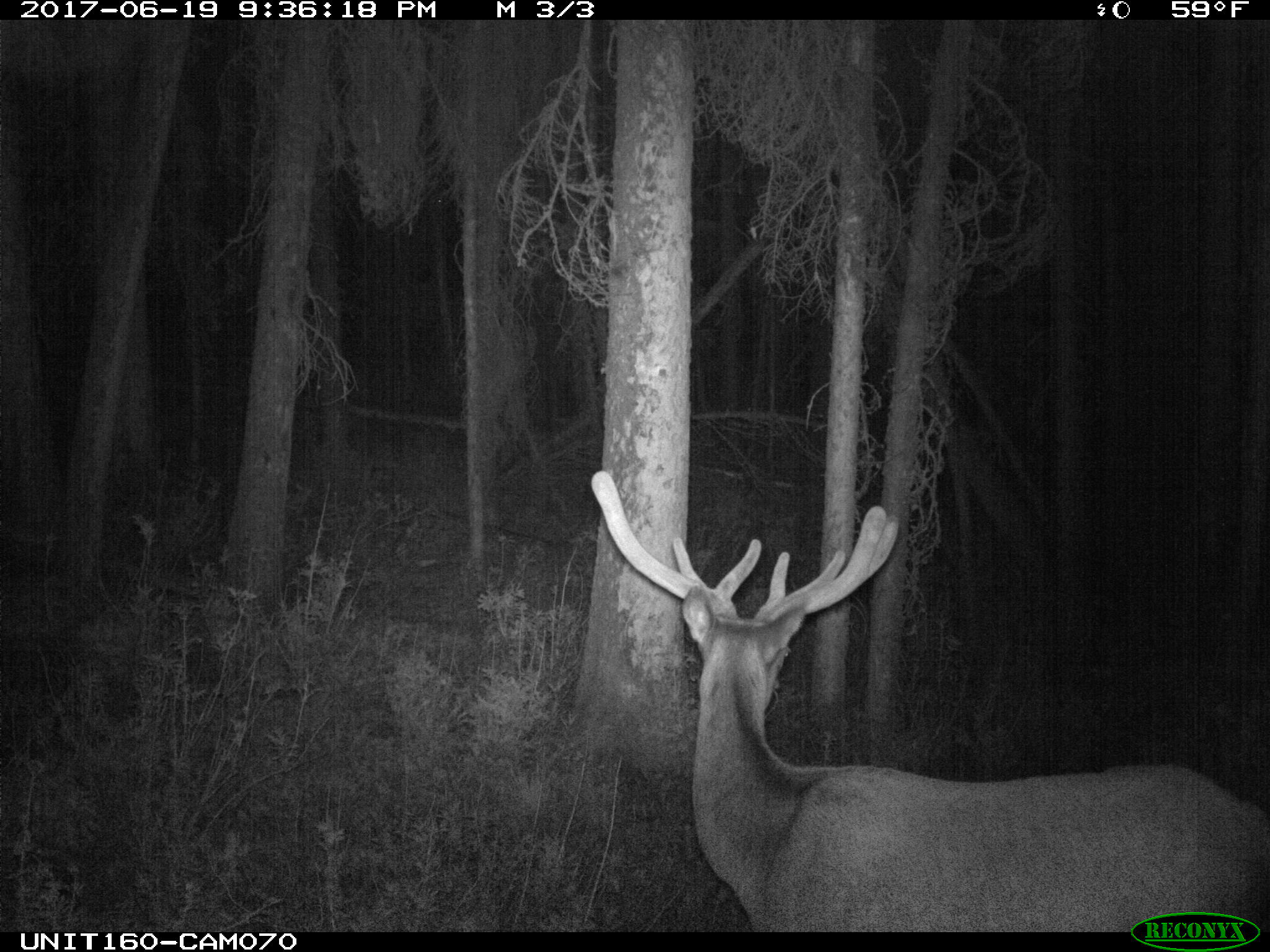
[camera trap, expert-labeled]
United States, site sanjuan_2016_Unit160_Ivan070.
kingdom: Animalia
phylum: Chordata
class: Mammalia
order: Artiodactyla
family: Cervidae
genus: Cervus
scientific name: Cervus elaphus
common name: red deer